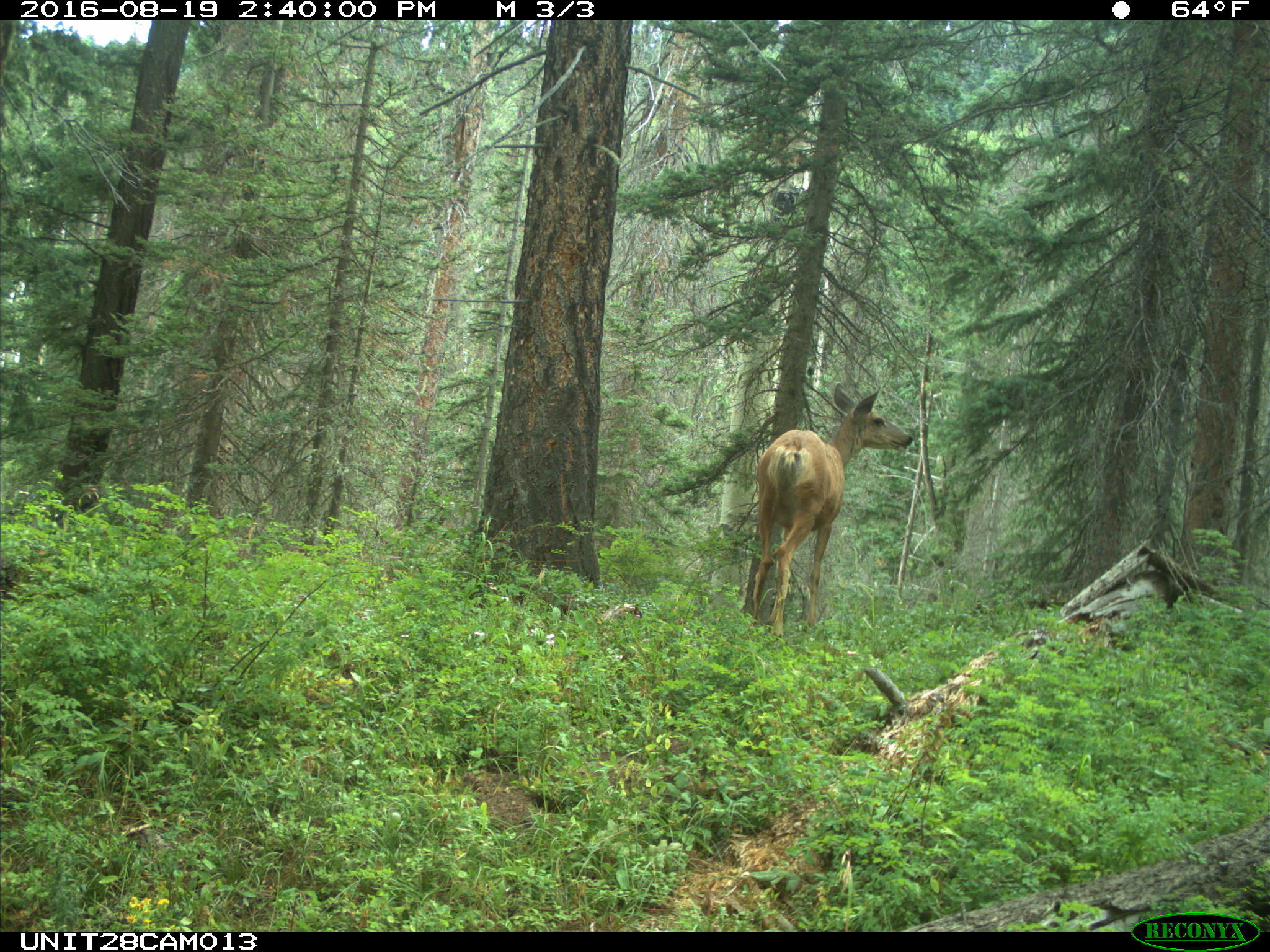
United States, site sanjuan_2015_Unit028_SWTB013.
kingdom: Animalia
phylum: Chordata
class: Mammalia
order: Artiodactyla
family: Cervidae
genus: Odocoileus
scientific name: Odocoileus hemionus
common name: mule deer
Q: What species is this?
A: Odocoileus hemionus (mule deer).